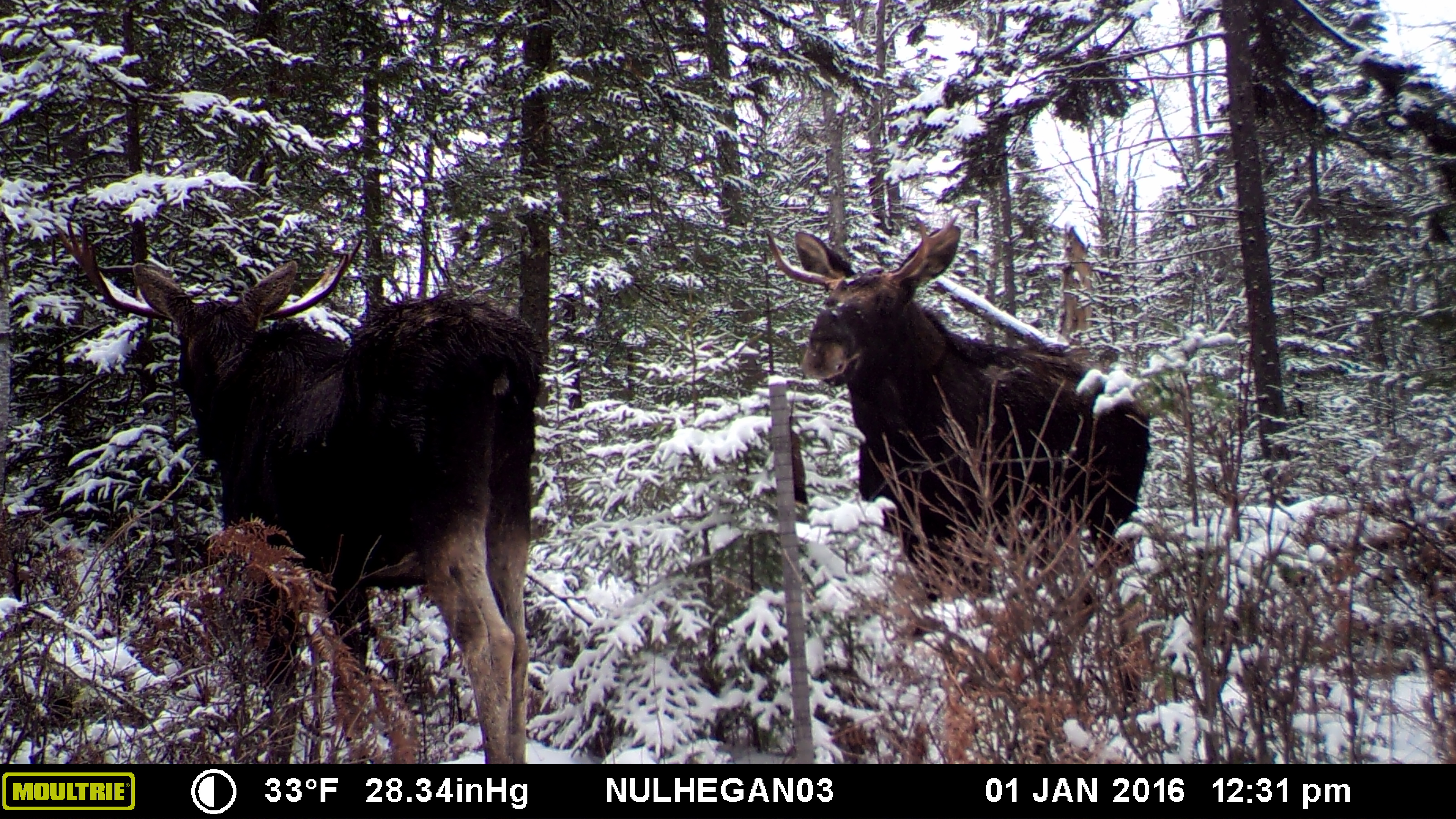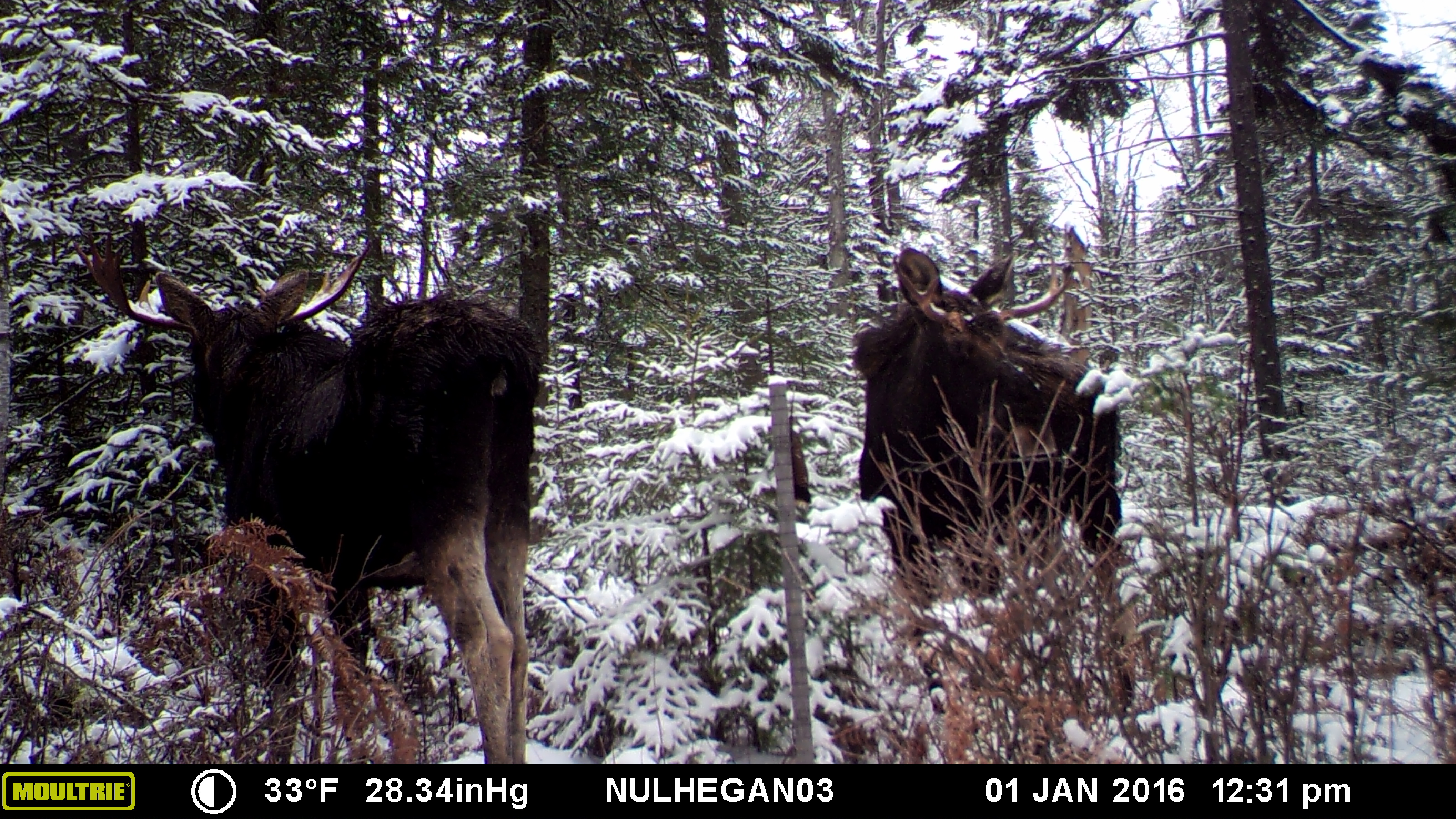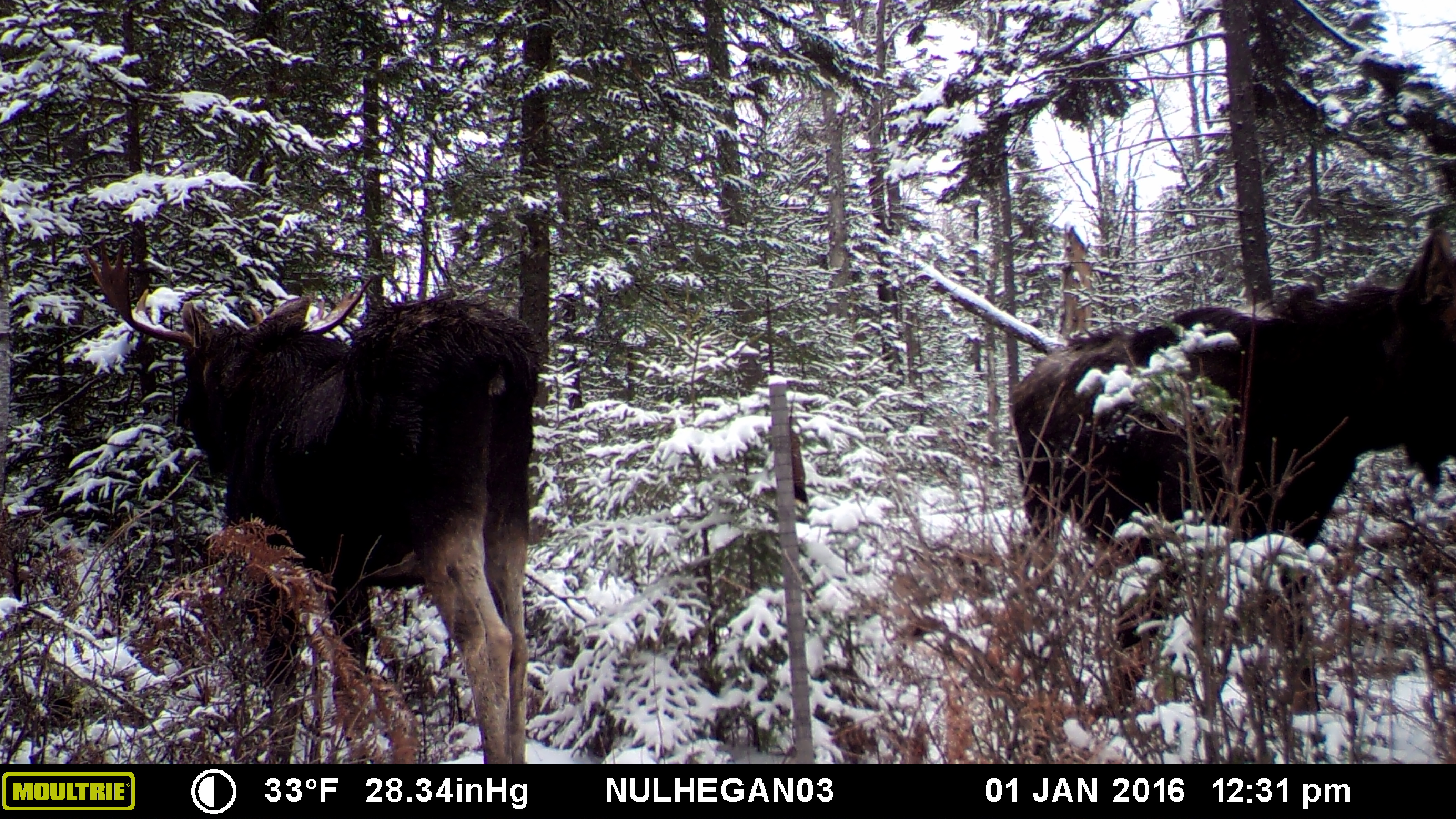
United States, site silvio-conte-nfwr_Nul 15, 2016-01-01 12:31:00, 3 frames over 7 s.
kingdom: Animalia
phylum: Chordata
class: Mammalia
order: Artiodactyla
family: Cervidae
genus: Alces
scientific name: Alces alces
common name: moose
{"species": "moose (Alces alces)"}